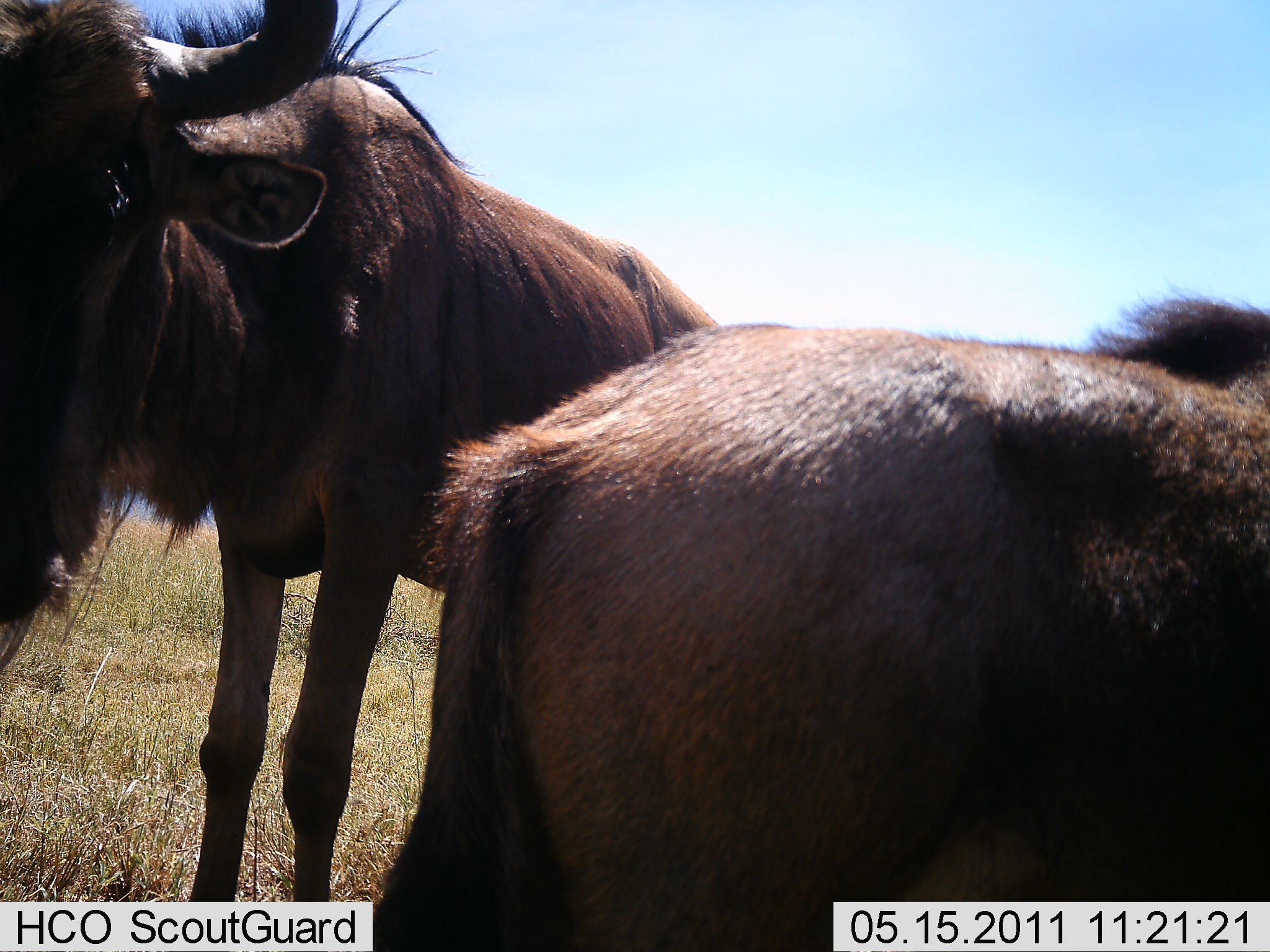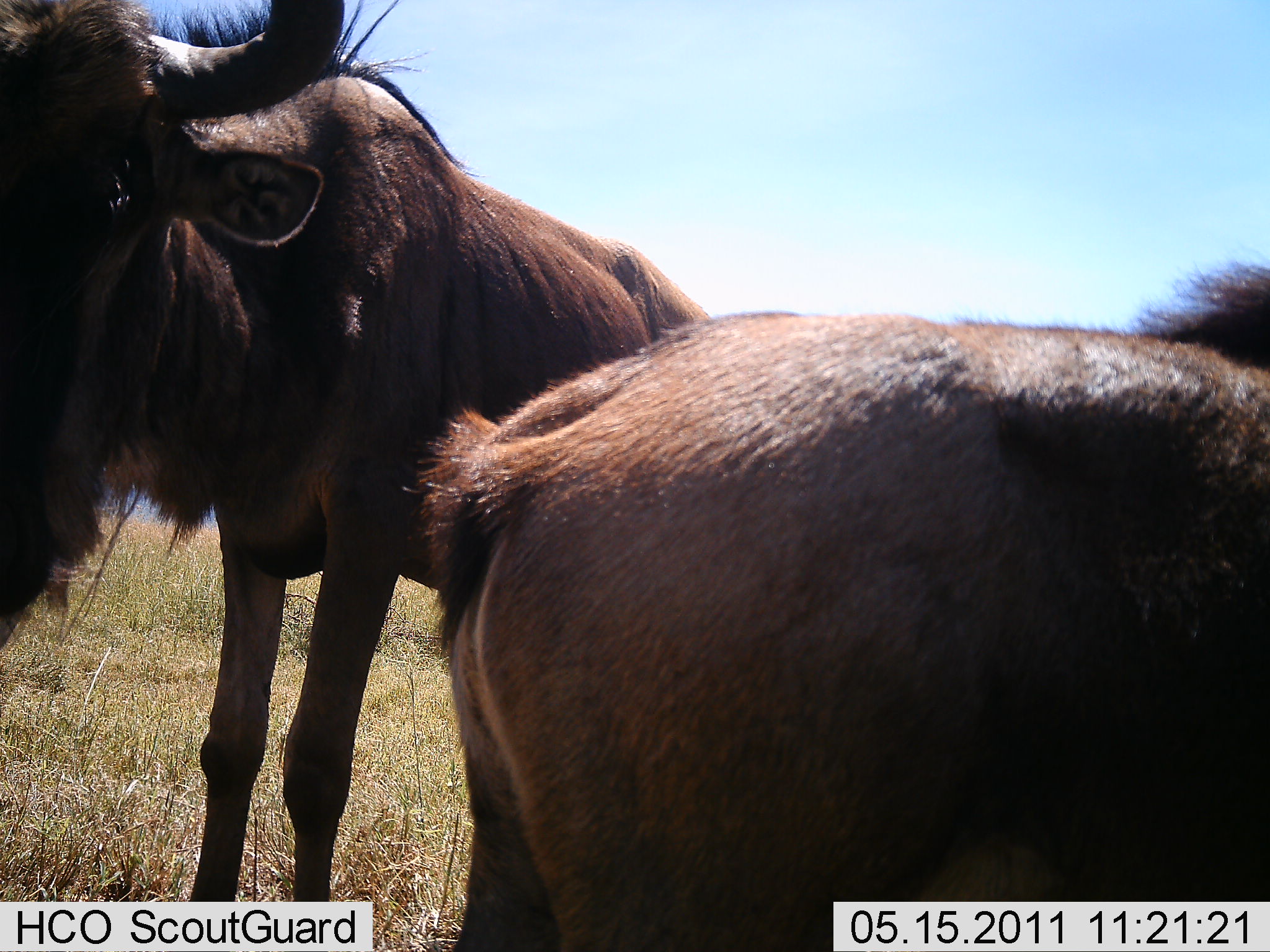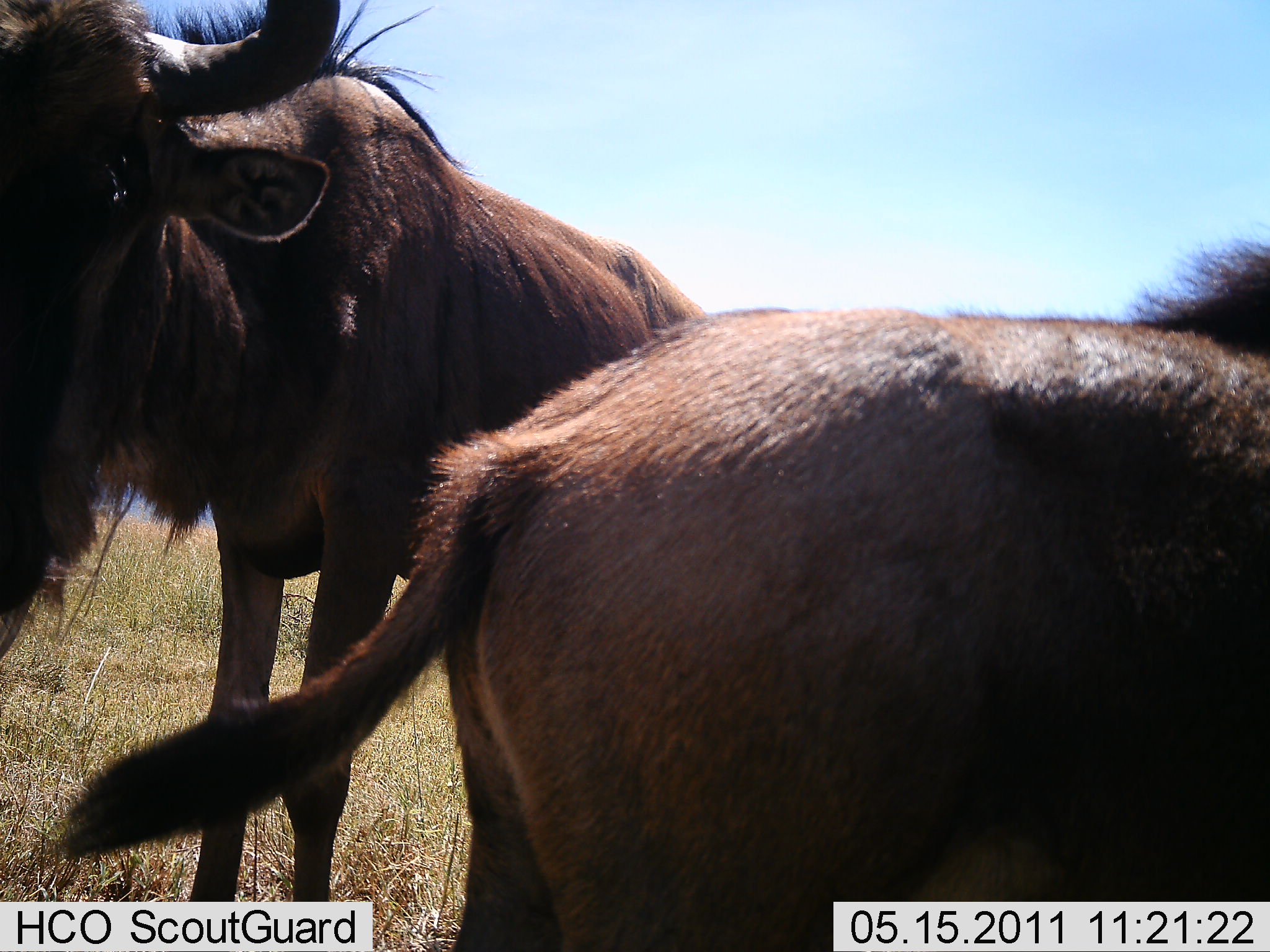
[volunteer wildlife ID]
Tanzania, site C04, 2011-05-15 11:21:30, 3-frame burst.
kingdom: Animalia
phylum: Chordata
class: Mammalia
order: Artiodactyla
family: Bovidae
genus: Connochaetes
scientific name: Connochaetes taurinus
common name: blue wildebeest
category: wildebeest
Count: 2.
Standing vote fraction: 100%.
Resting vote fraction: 0%.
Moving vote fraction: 0%.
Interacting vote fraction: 0%.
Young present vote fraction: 0%.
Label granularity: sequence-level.